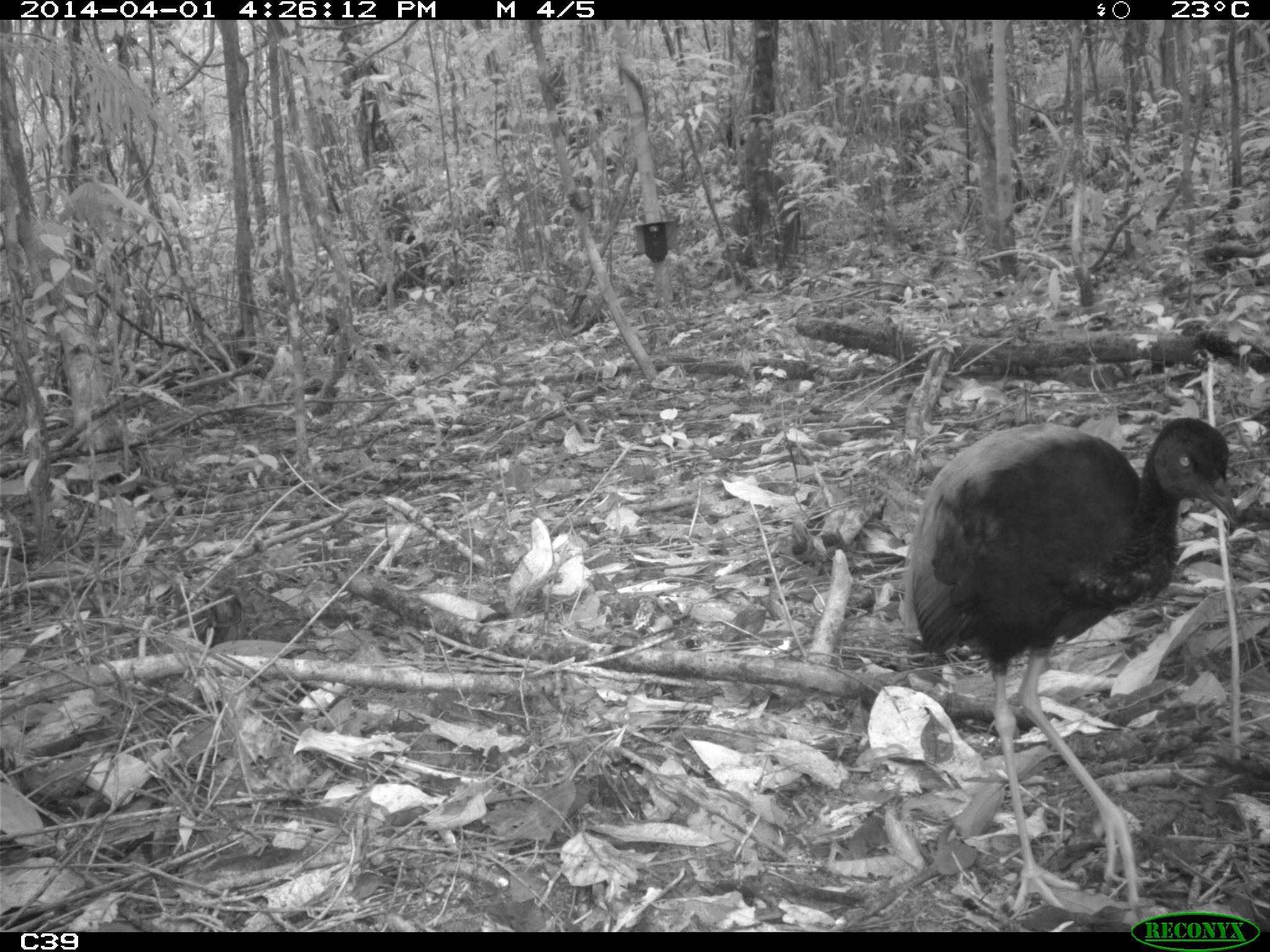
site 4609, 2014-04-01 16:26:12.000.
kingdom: Animalia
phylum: Chordata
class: Aves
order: Gruiformes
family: Psophiidae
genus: Psophia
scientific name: Psophia crepitans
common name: gray-winged trumpeter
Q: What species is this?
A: Psophia crepitans (gray-winged trumpeter).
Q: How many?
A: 3.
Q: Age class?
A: Adult.